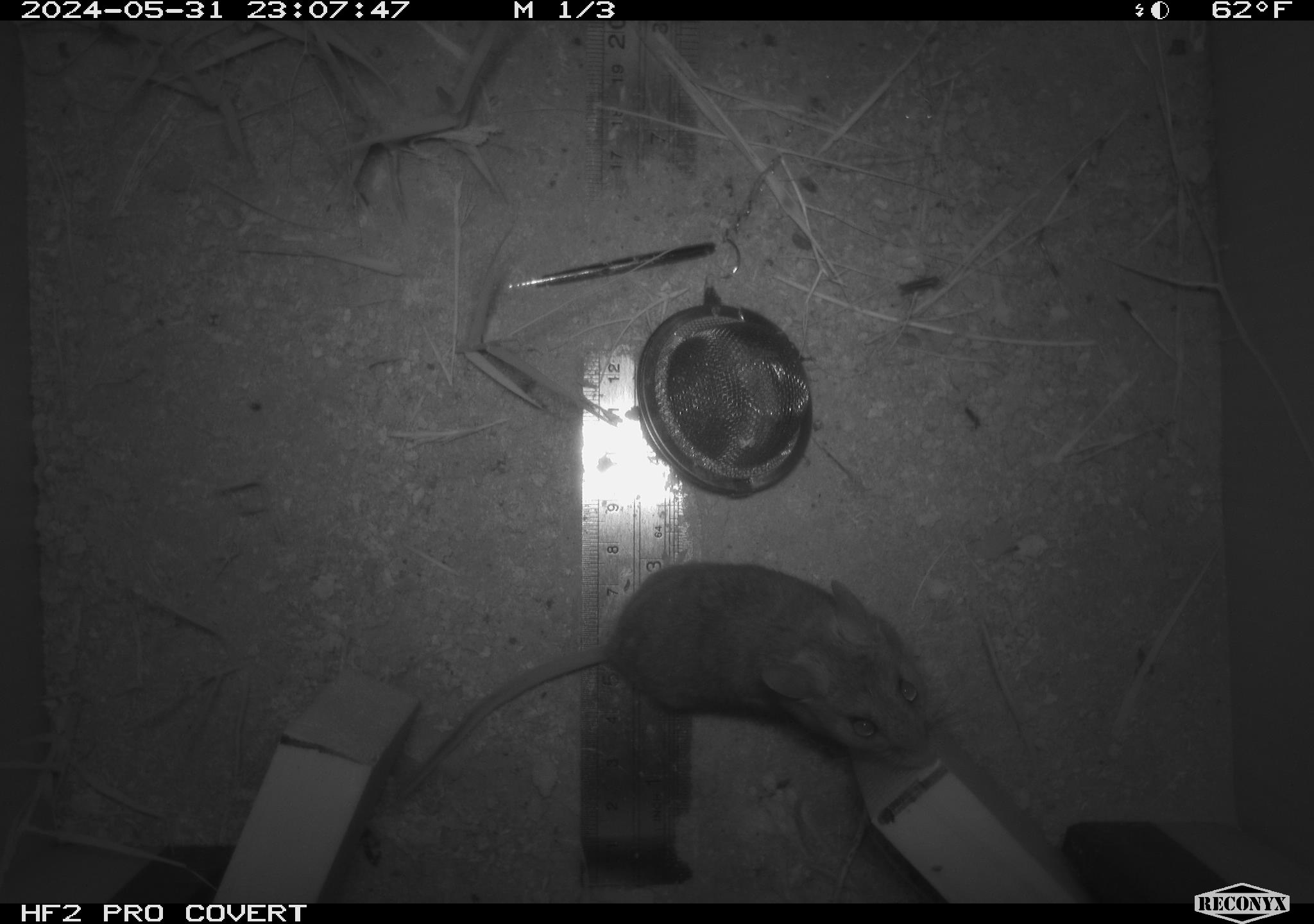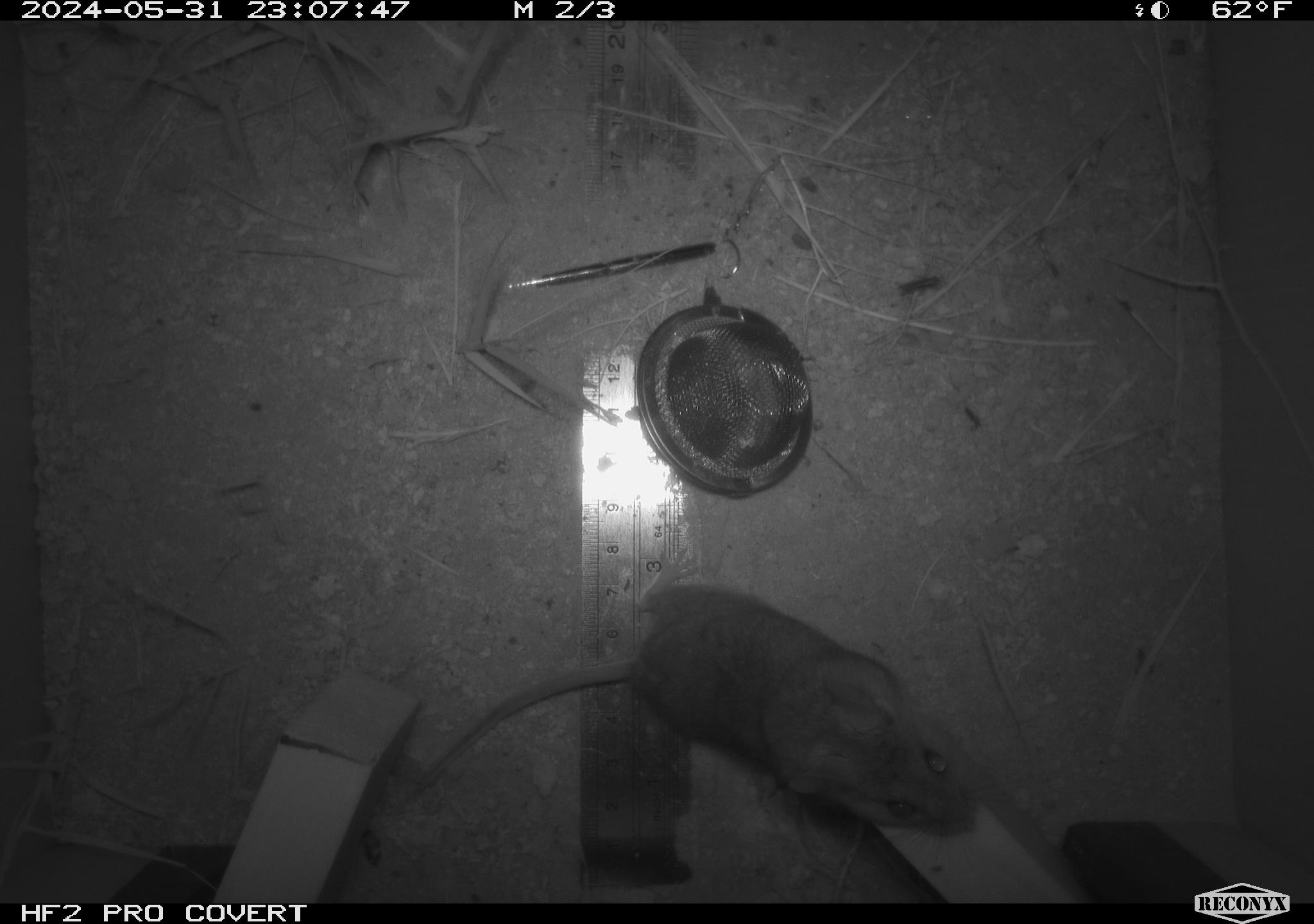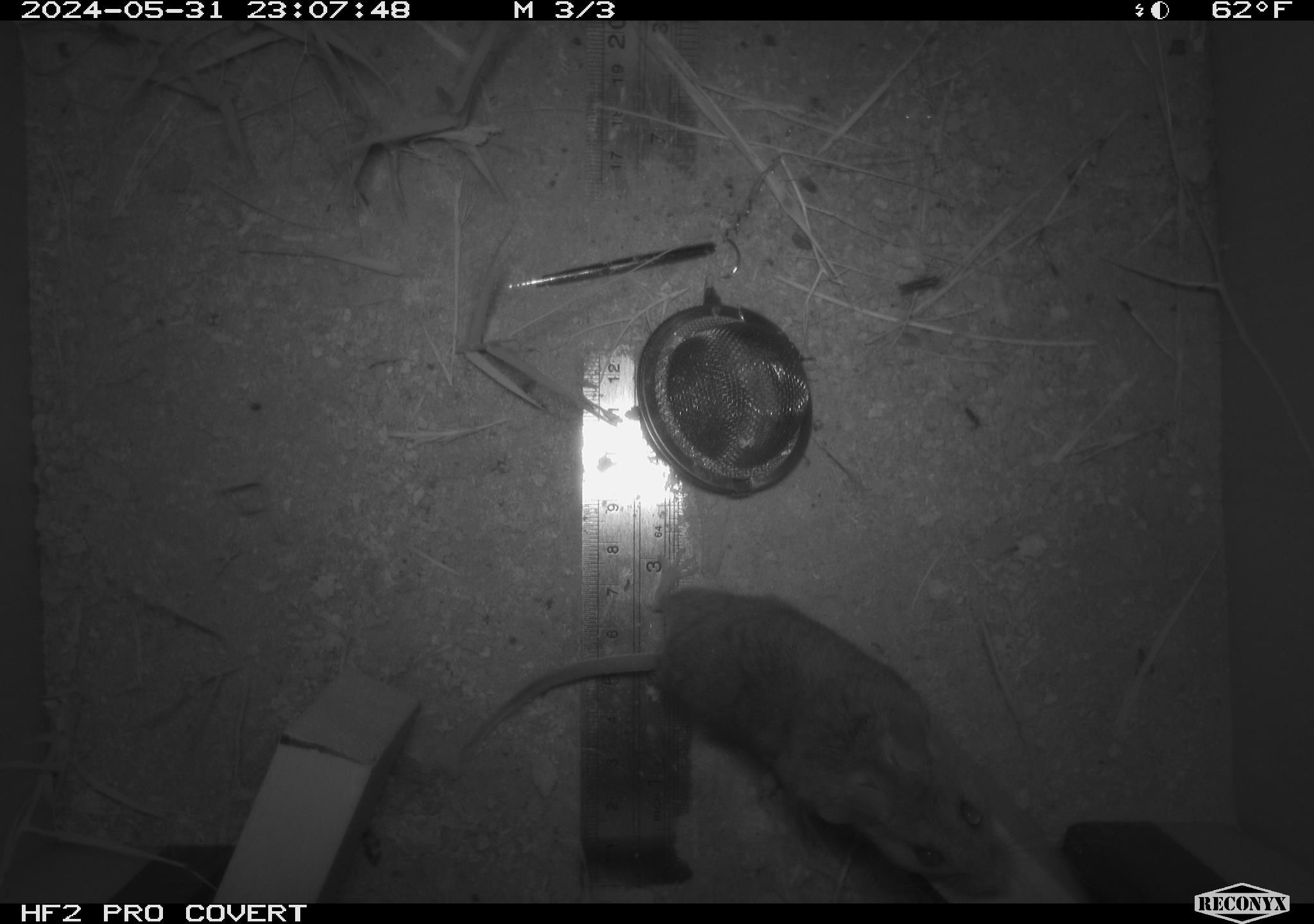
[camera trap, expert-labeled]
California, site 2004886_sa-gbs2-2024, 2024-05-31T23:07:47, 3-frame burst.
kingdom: Animalia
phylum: Chordata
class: Mammalia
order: Rodentia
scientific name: Rodentia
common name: mouse species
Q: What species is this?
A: Mouse species (Rodentia).